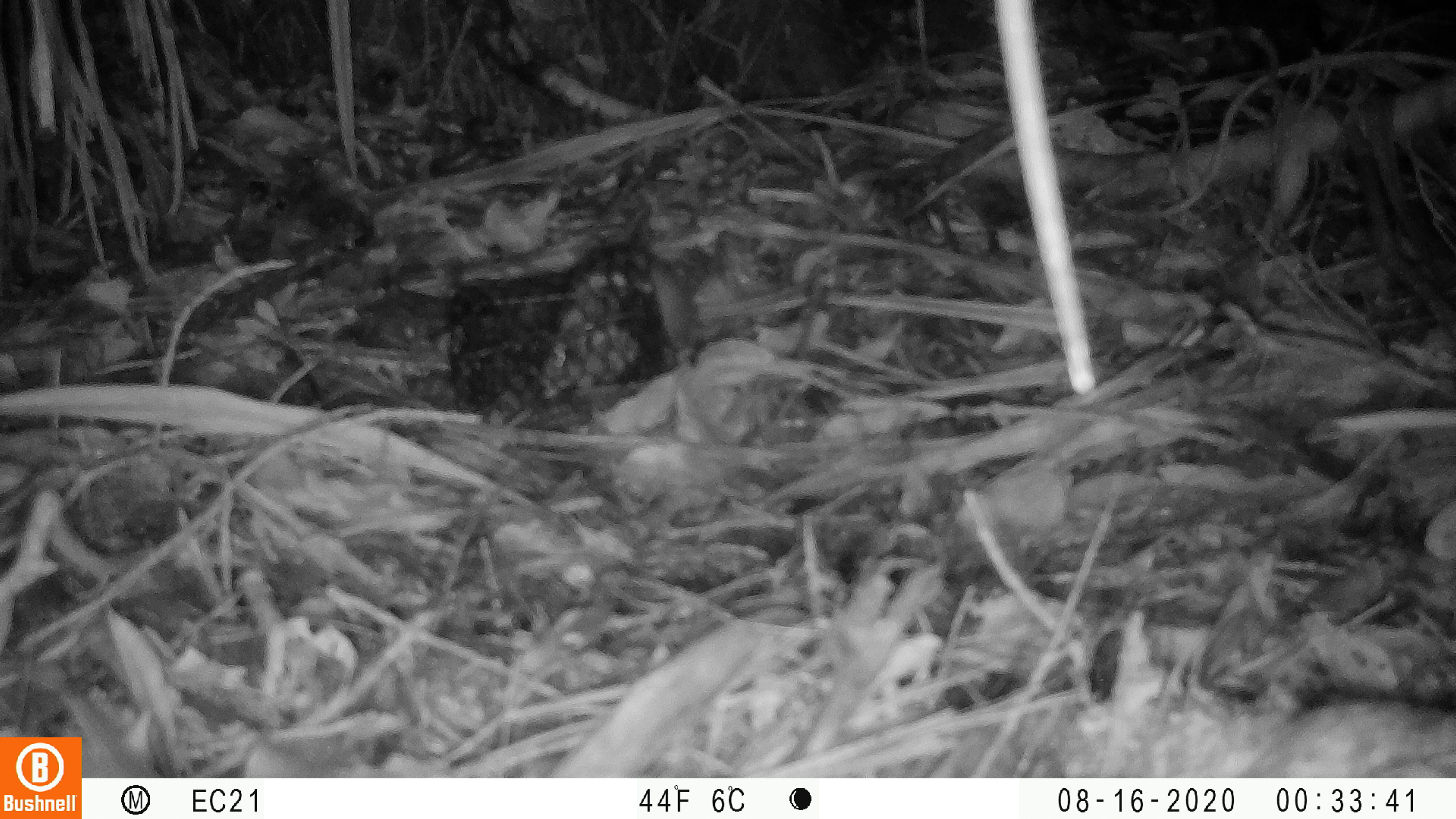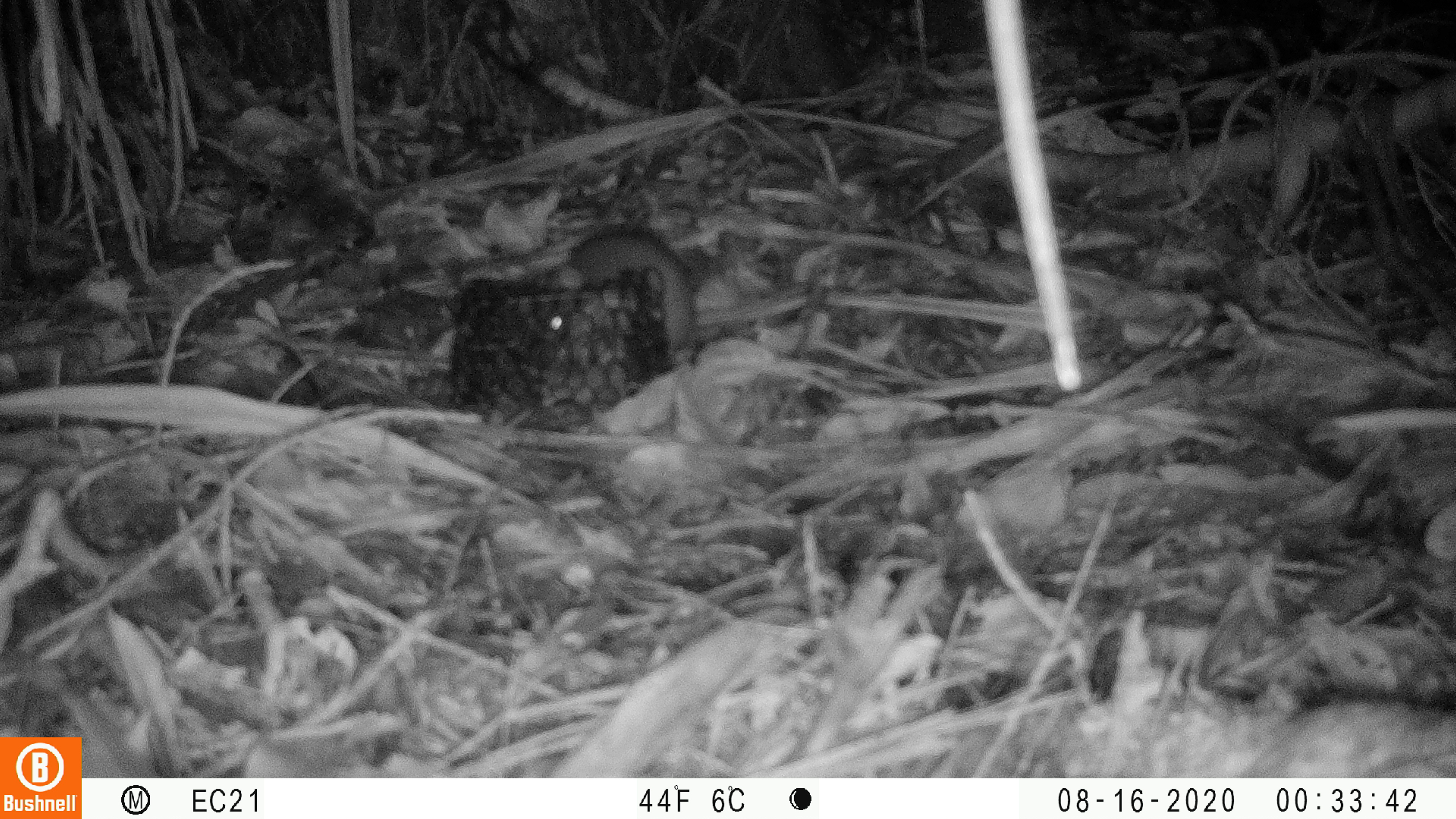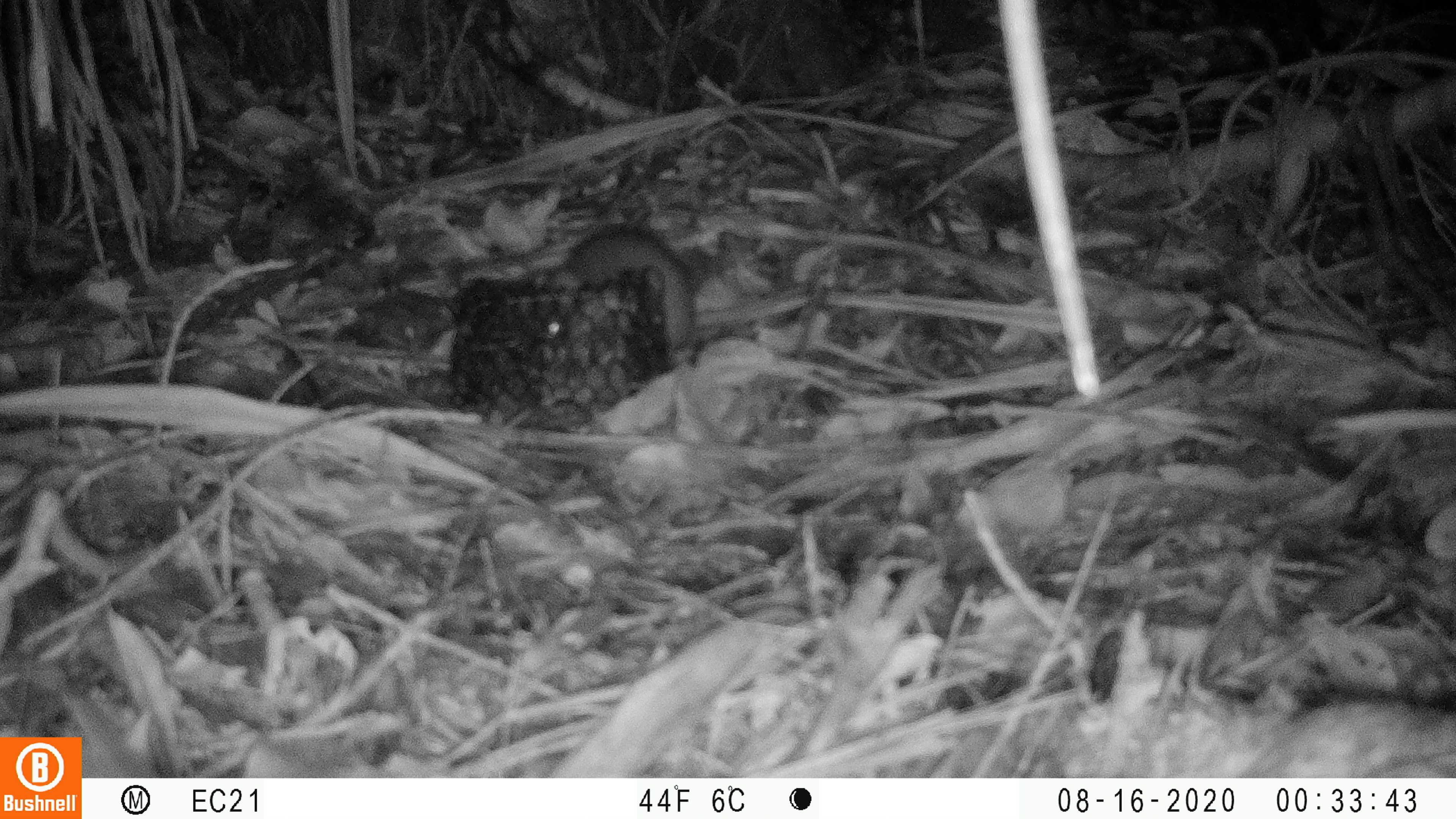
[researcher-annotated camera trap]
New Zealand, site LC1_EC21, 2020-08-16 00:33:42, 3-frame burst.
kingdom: Animalia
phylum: Chordata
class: Mammalia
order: Rodentia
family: Muridae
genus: Rattus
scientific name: Rattus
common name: rat